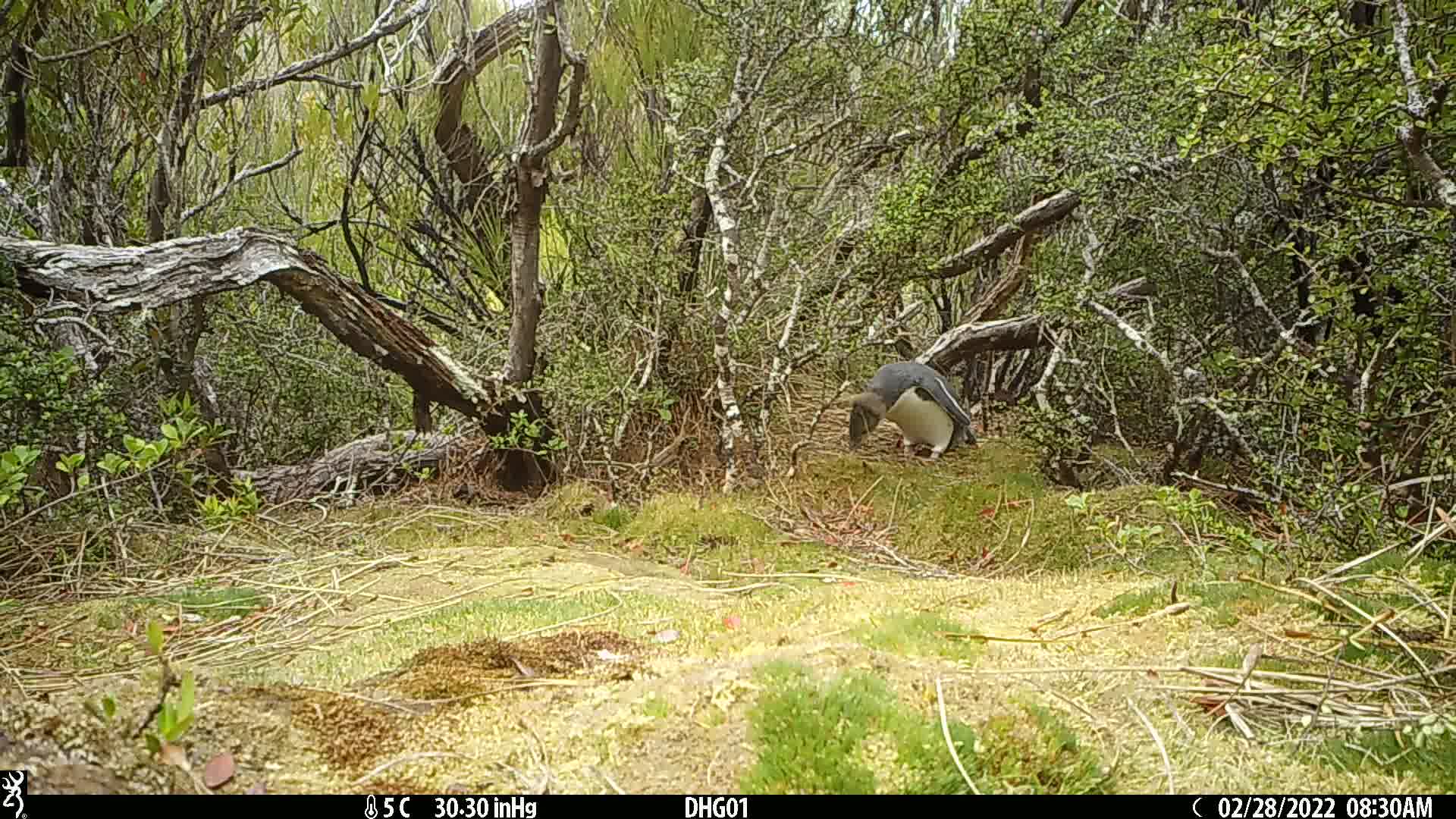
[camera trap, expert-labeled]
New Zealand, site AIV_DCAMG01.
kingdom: Animalia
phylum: Chordata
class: Aves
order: Sphenisciformes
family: Spheniscidae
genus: Megadyptes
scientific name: Megadyptes antipodes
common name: yellow-eyed penguin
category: yellow eyed penguin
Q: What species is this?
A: Yellow eyed penguin (yellow-eyed penguin) (Megadyptes antipodes).